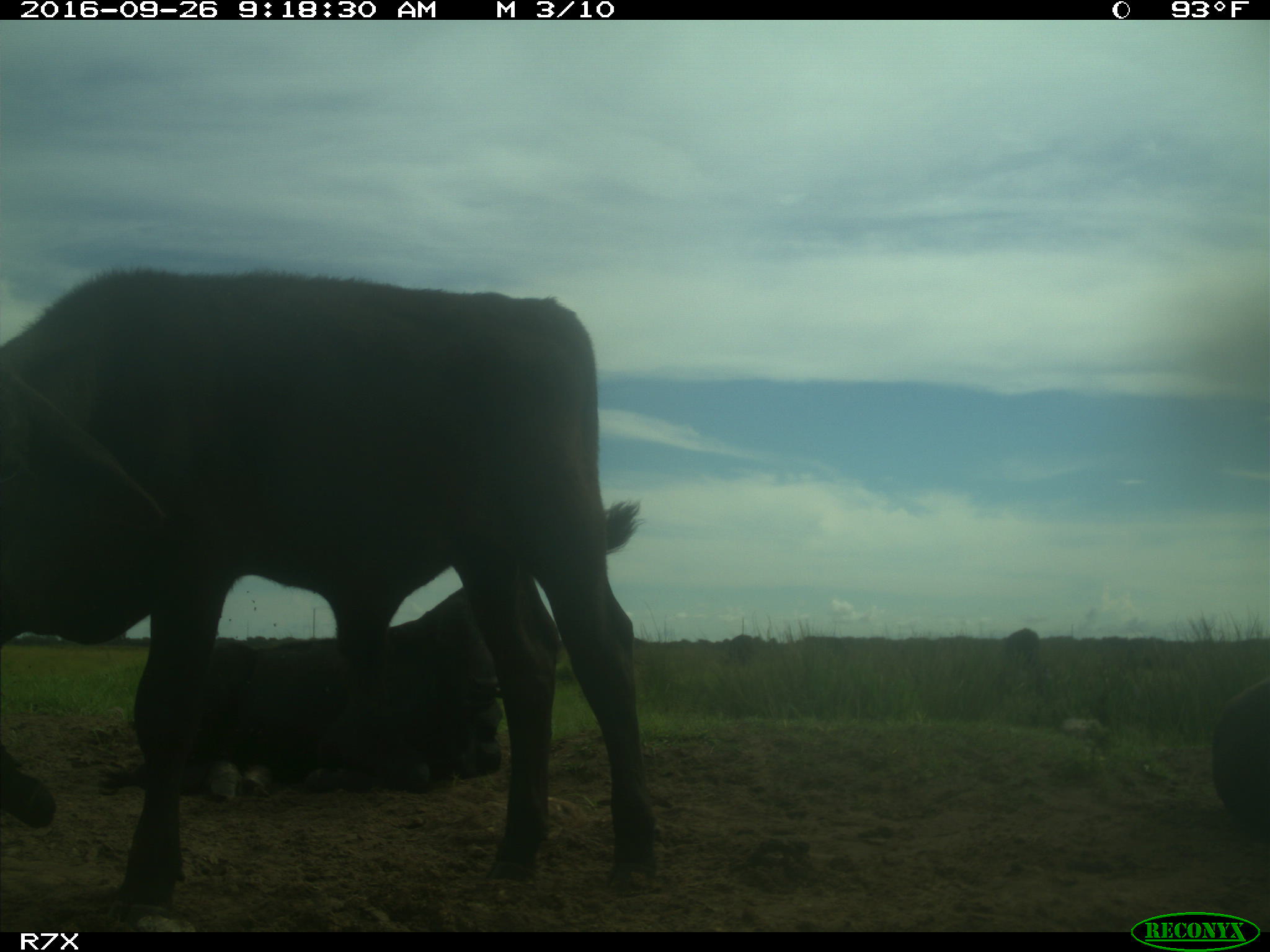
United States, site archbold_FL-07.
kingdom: Animalia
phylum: Chordata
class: Mammalia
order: Artiodactyla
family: Bovidae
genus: Bos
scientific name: Bos taurus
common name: domestic cow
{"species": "Bos taurus (domestic cow)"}